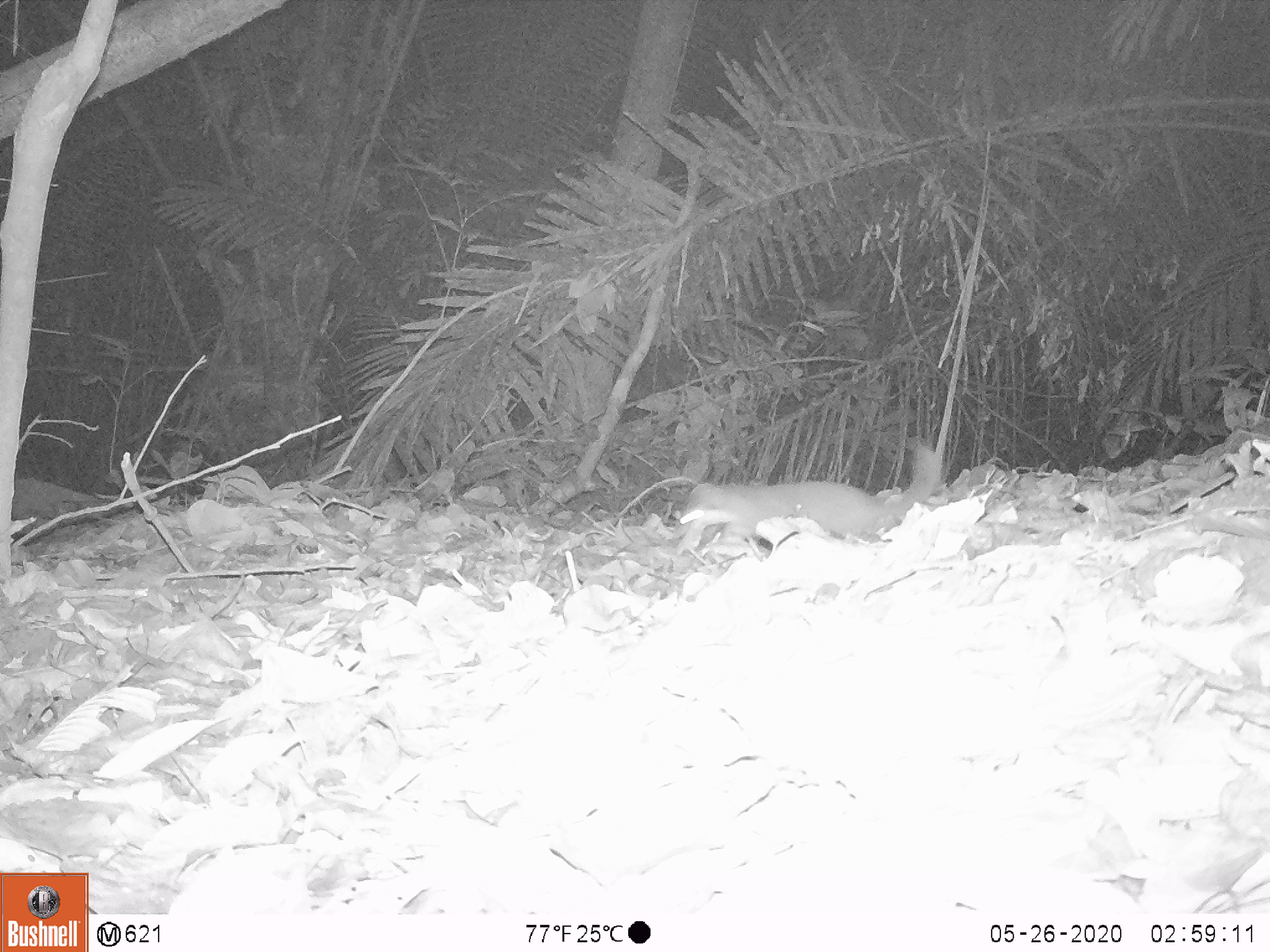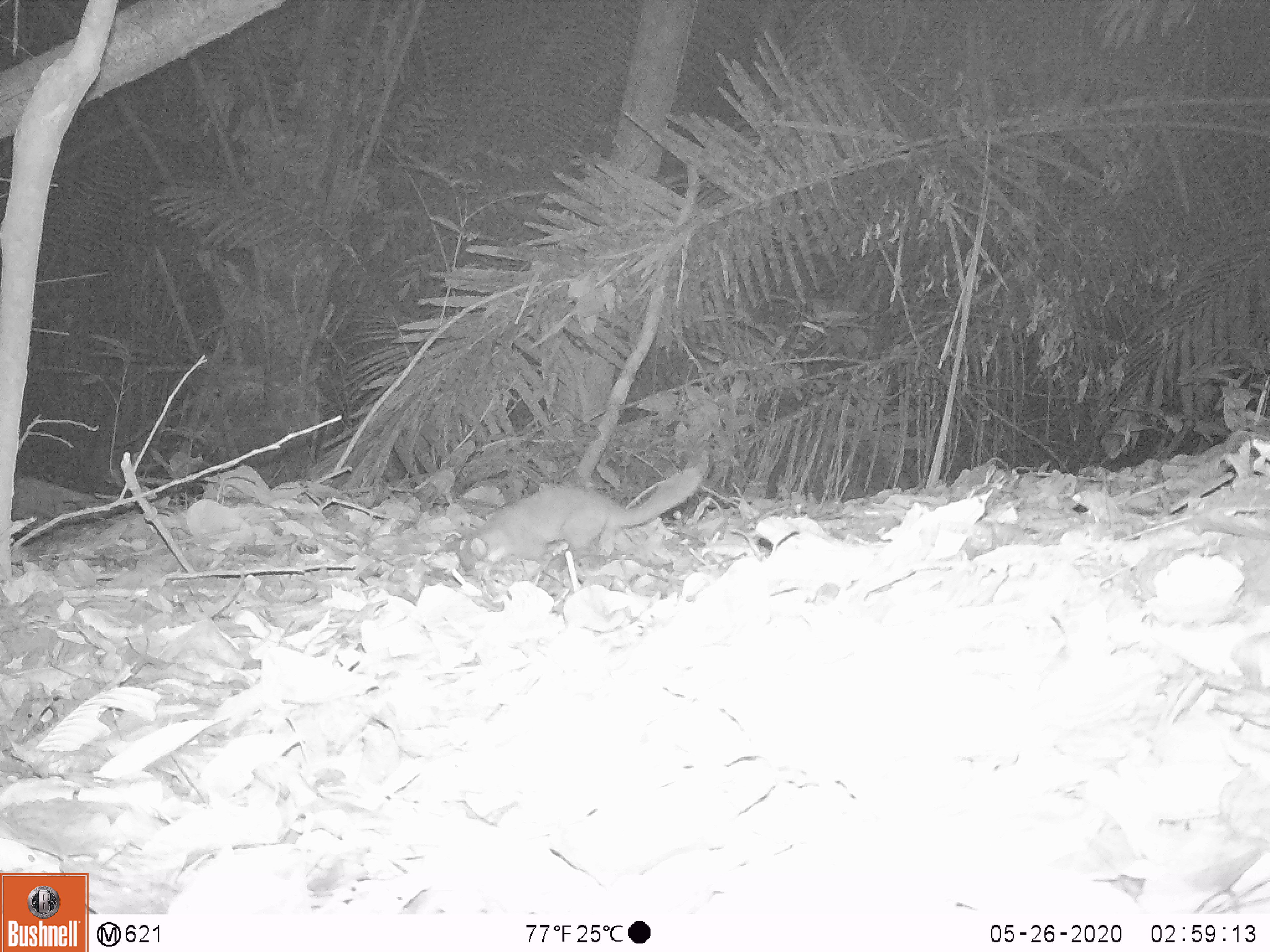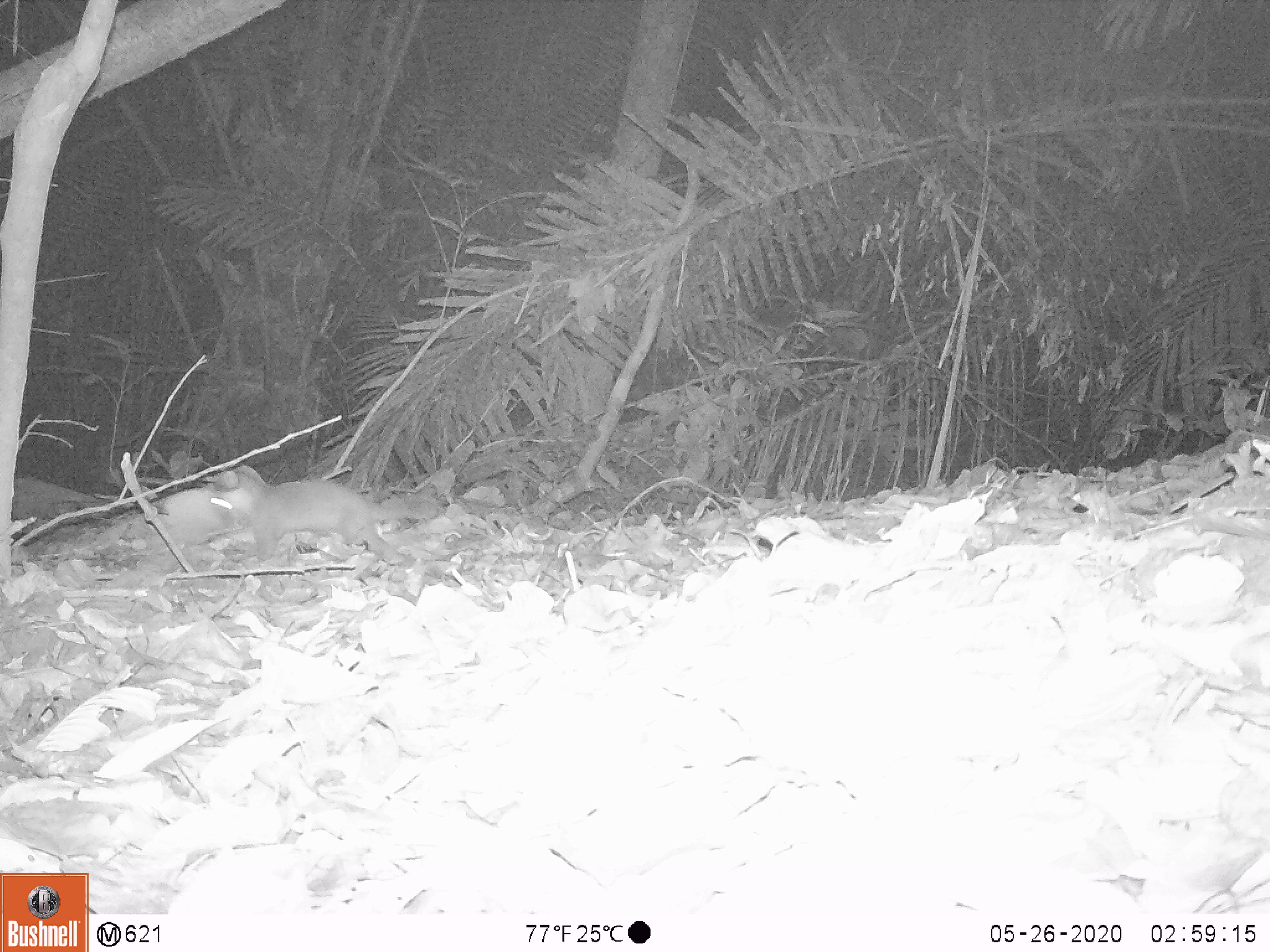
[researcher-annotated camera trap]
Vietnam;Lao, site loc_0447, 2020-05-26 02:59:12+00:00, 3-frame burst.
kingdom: Animalia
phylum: Chordata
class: Mammalia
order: Carnivora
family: Mustelidae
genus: Melogale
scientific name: Melogale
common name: ferret badger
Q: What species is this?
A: Ferret badger (Melogale).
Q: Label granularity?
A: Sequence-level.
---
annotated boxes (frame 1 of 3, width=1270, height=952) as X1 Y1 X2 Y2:
ferret badger: 671 440 948 547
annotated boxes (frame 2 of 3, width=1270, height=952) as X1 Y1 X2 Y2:
ferret badger: 451 461 714 571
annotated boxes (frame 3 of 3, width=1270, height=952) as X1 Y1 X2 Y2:
ferret badger: 206 462 415 569